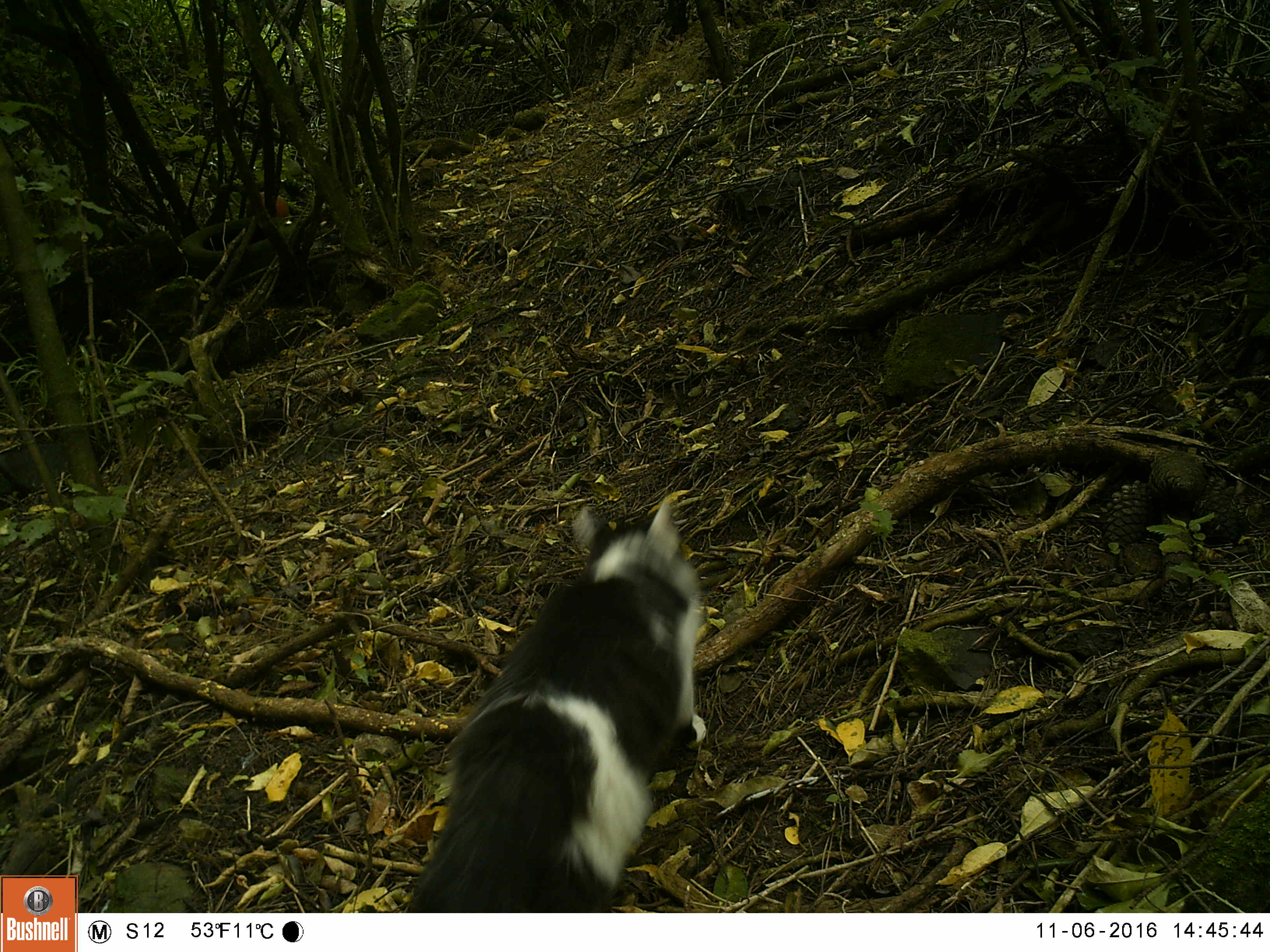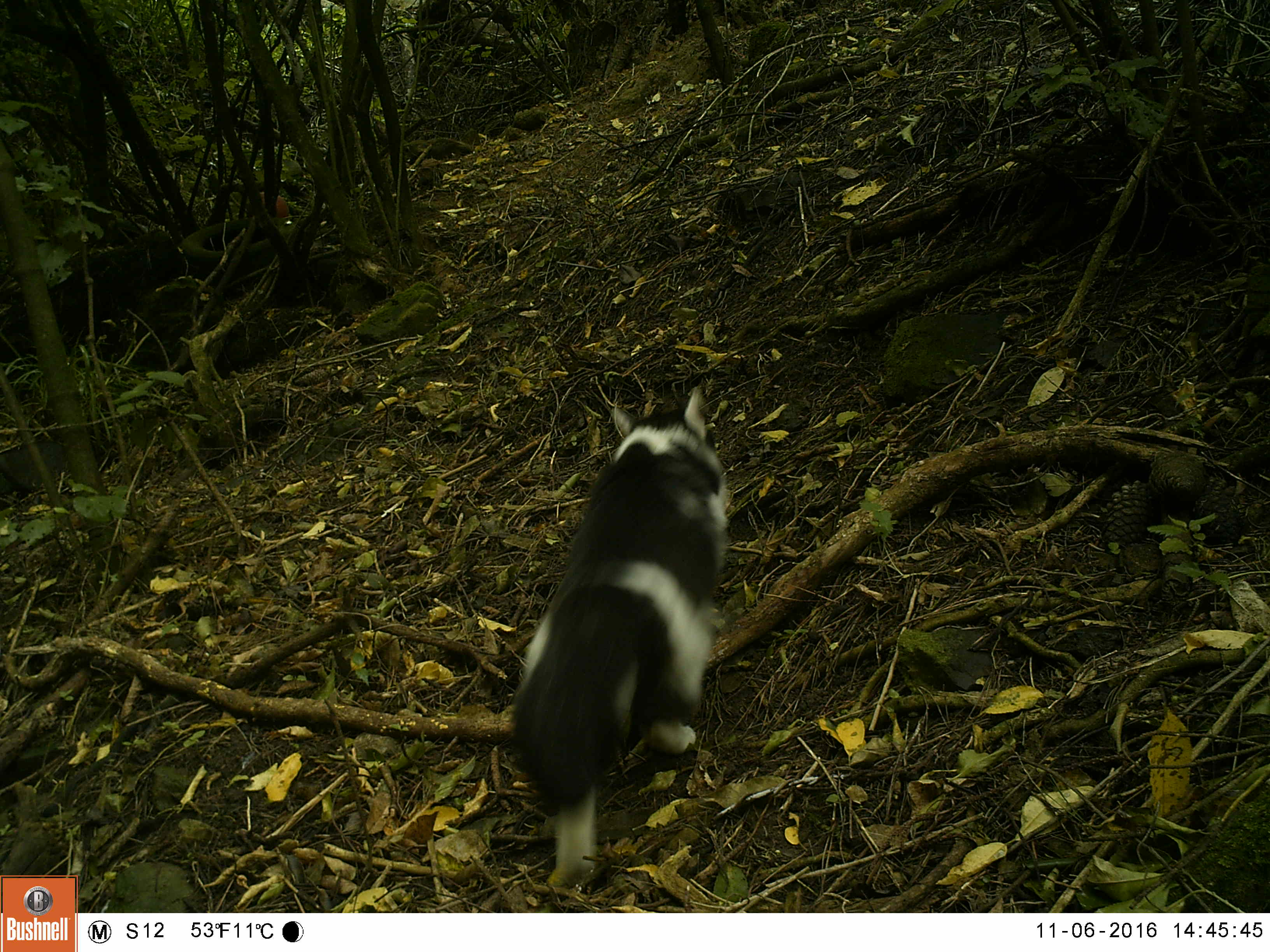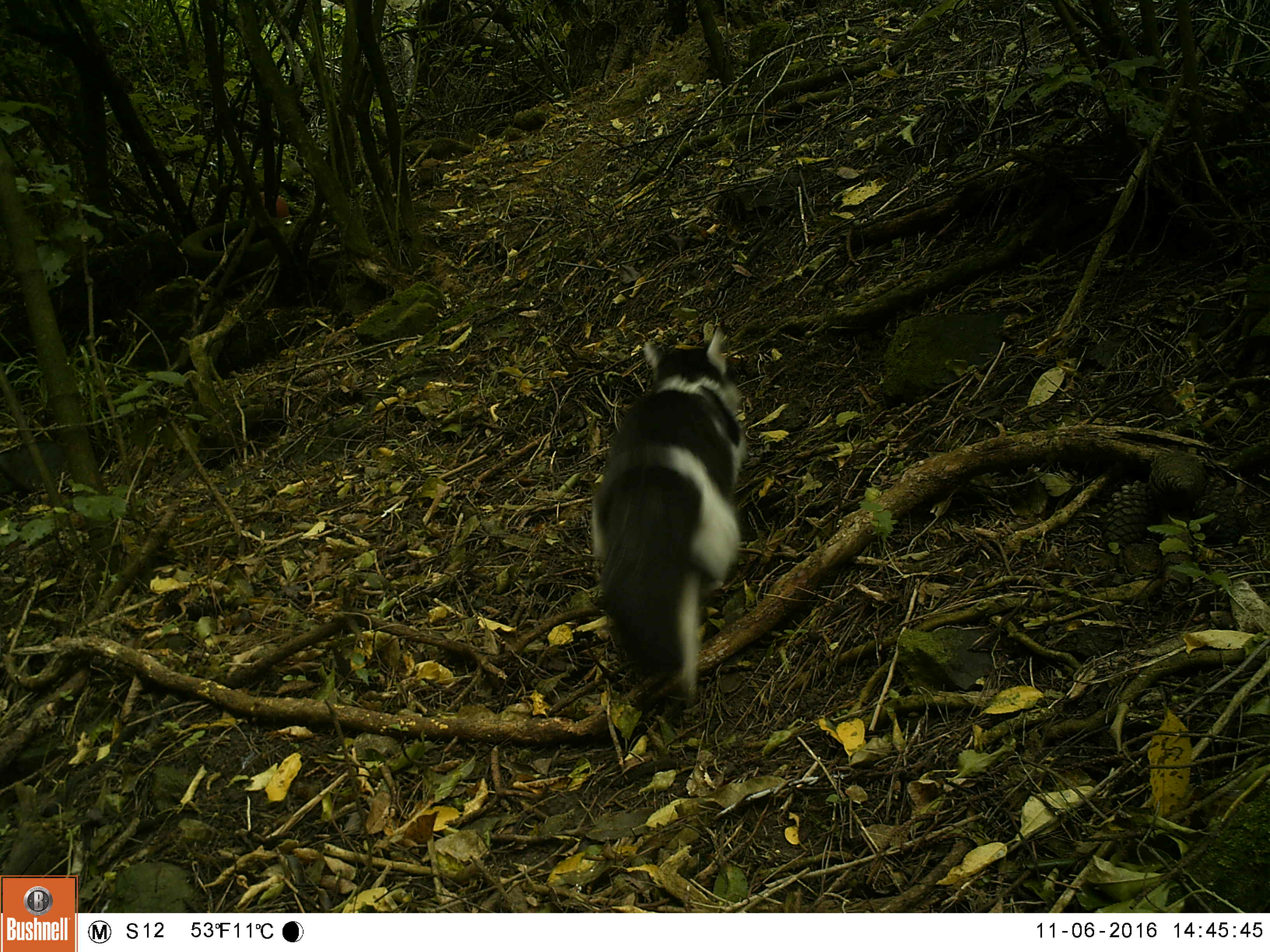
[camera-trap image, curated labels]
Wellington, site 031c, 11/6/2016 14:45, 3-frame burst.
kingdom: Animalia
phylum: Chordata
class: Mammalia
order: Carnivora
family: Felidae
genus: Felis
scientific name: Felis catus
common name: cat